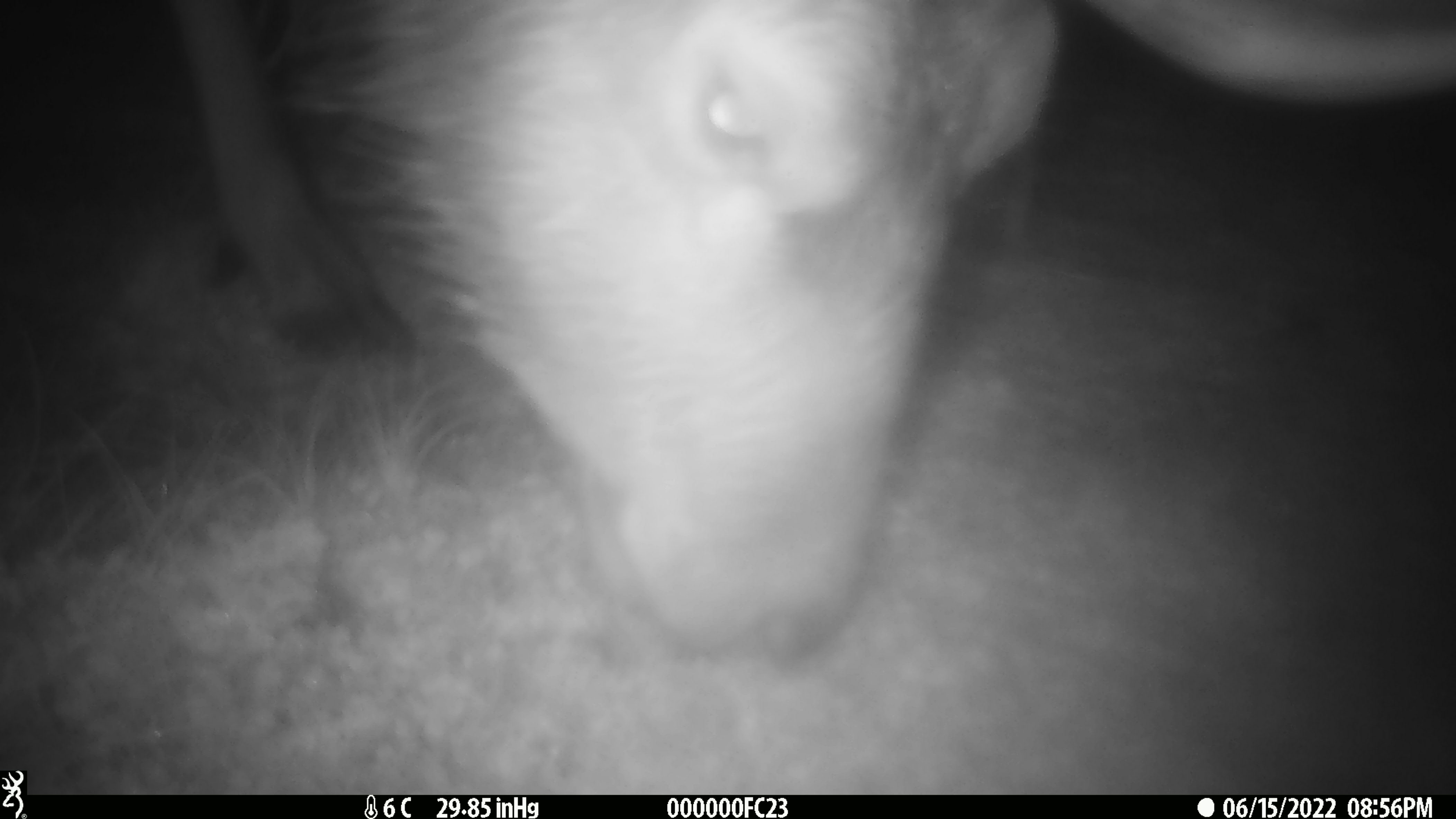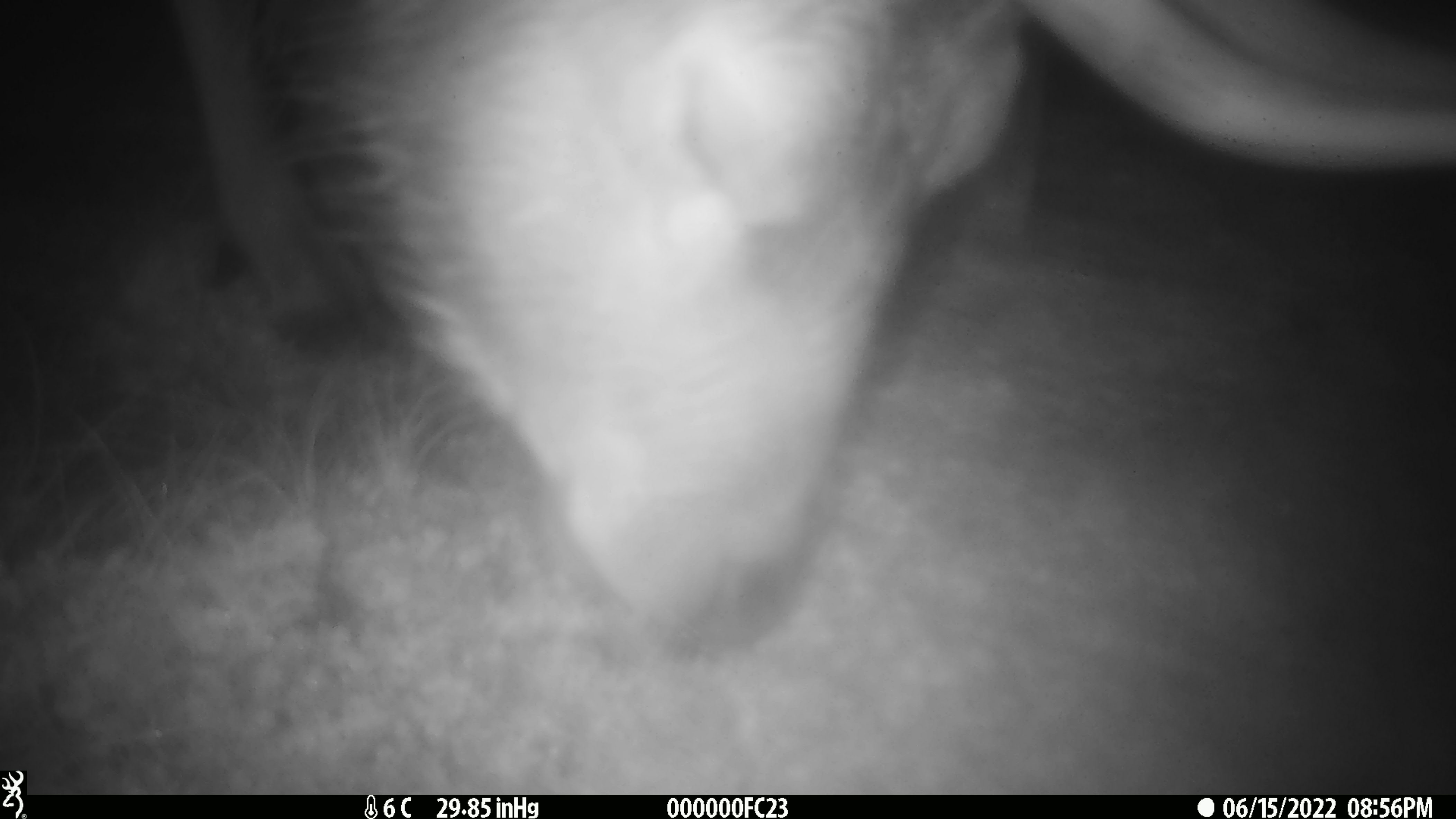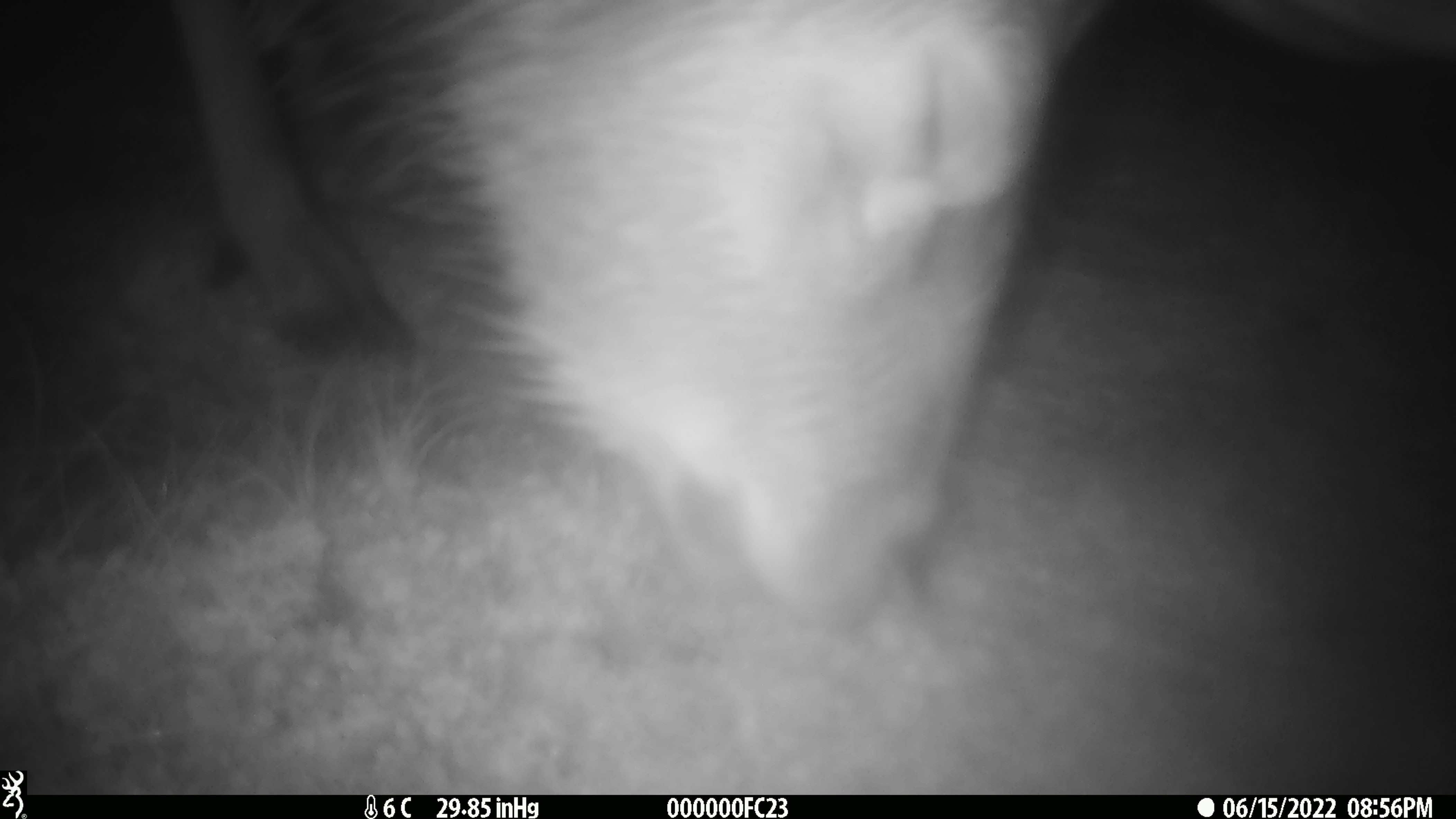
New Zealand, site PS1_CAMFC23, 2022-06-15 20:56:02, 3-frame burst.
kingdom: Animalia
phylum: Chordata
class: Mammalia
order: Artiodactyla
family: Cervidae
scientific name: Cervidae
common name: deer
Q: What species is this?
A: Deer (Cervidae).